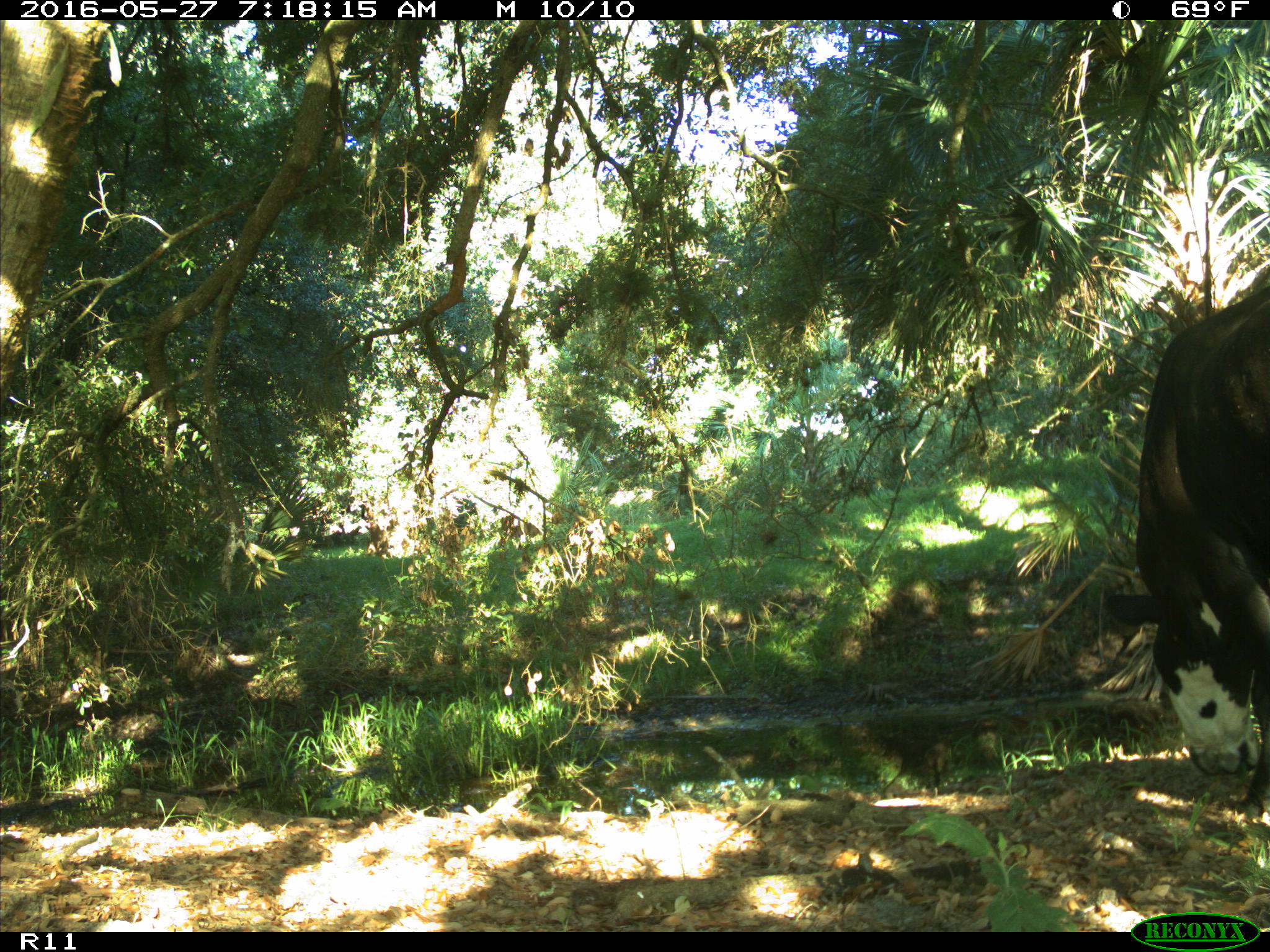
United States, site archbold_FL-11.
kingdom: Animalia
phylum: Chordata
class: Mammalia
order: Artiodactyla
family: Bovidae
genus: Bos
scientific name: Bos taurus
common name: domestic cow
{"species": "Bos taurus (domestic cow)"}